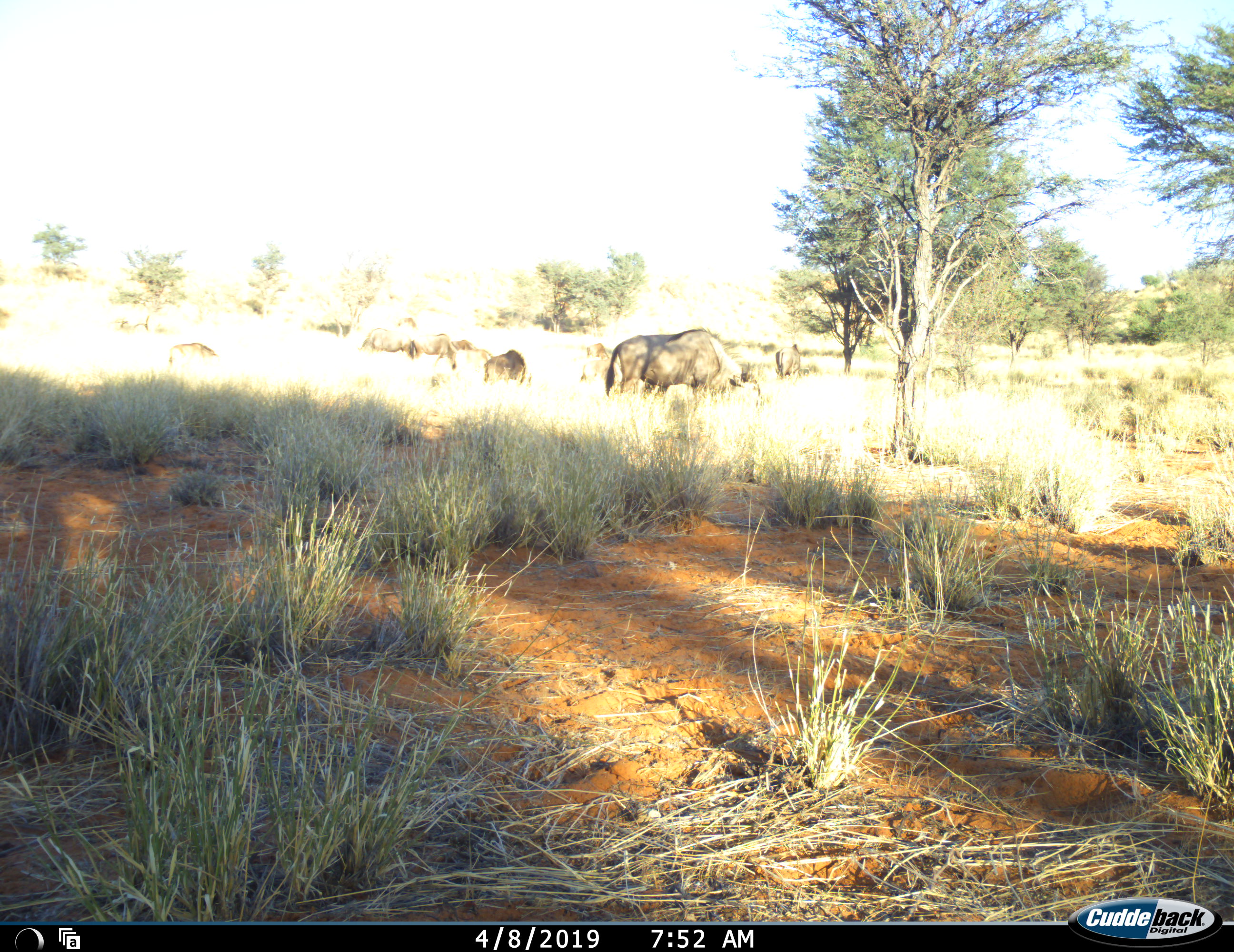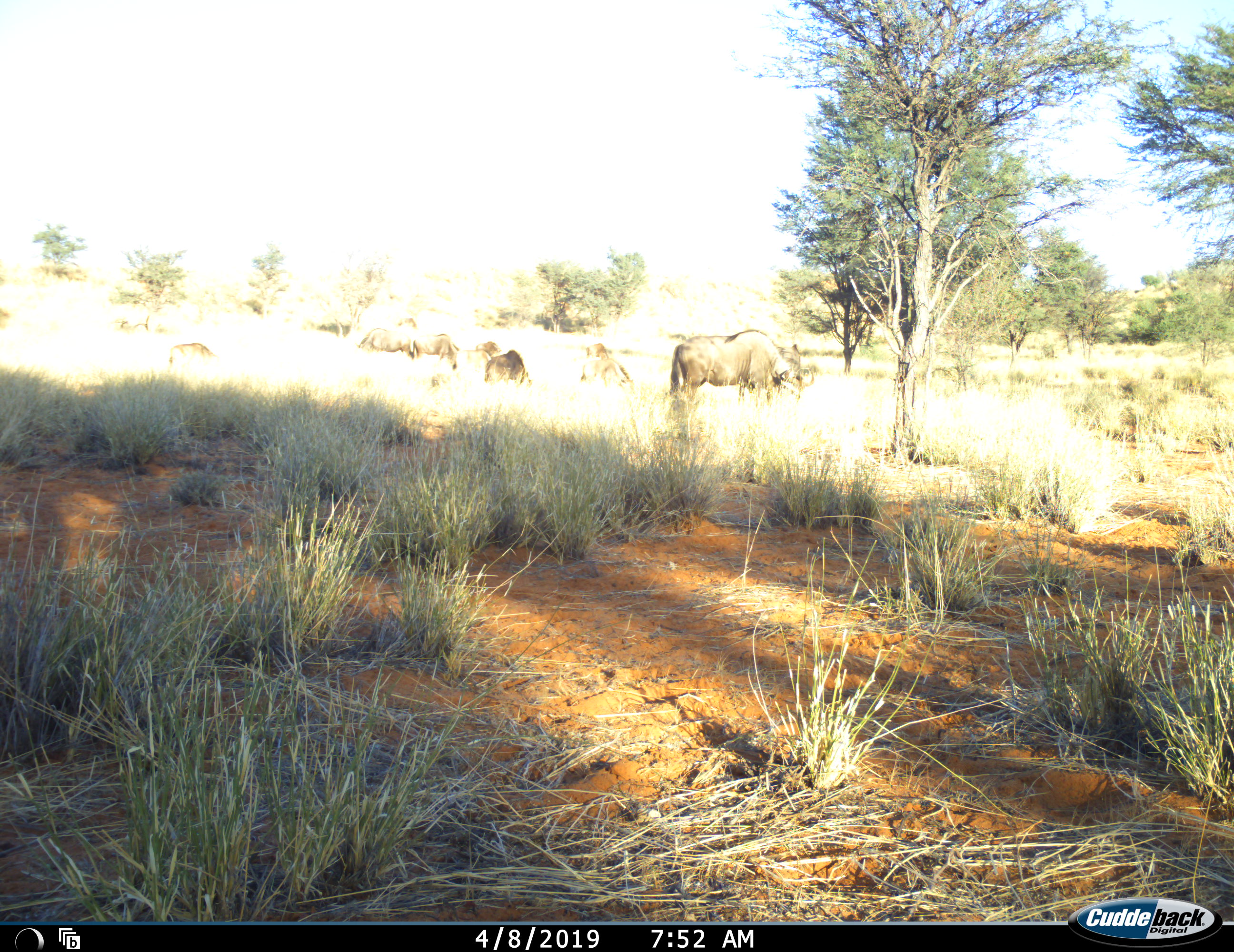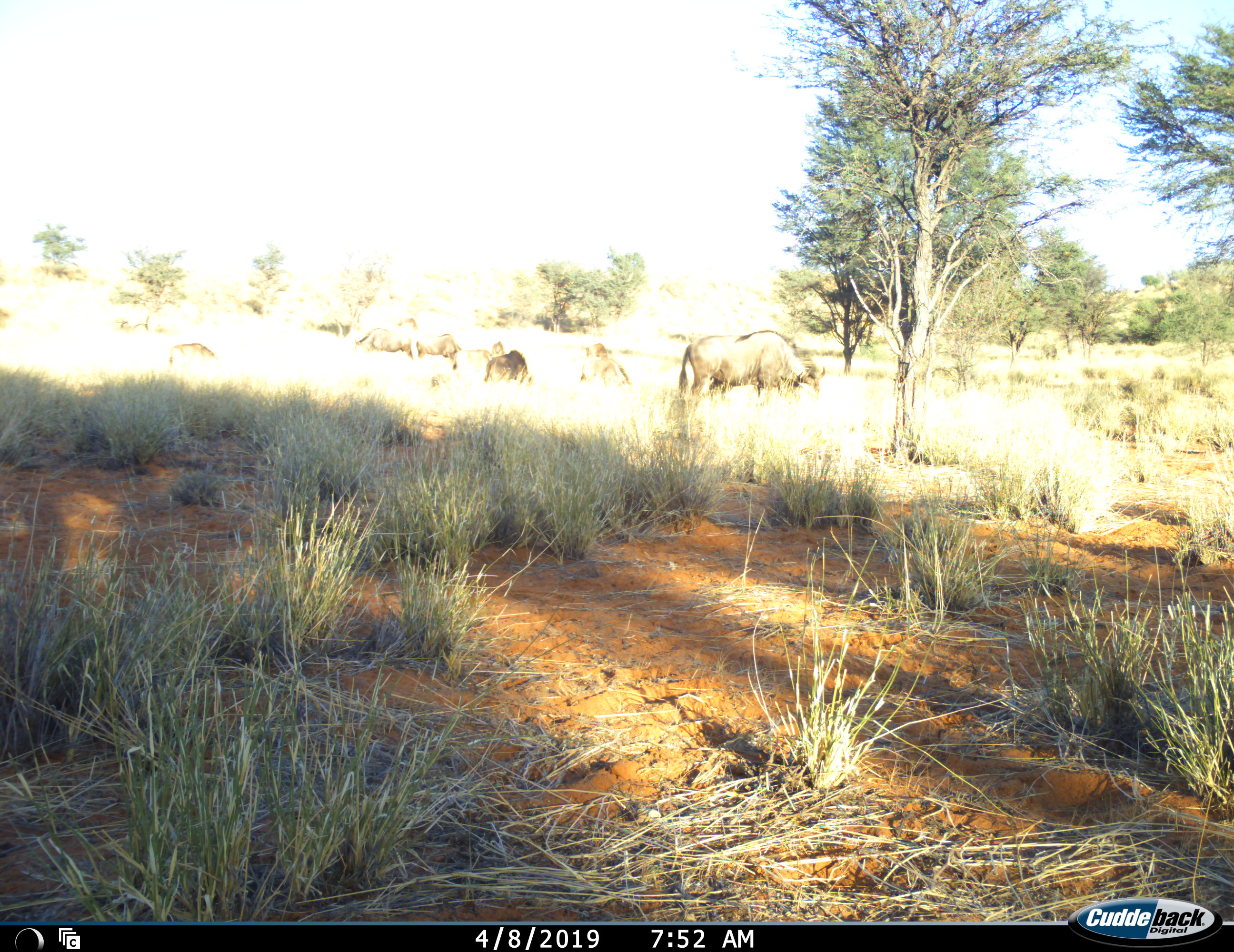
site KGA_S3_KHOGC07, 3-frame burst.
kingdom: Animalia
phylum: Chordata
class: Mammalia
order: Artiodactyla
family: Bovidae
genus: Connochaetes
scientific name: Connochaetes taurinus taurinus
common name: blue wildebeest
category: wildebeestblue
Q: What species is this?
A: Wildebeestblue (blue wildebeest) (Connochaetes taurinus taurinus).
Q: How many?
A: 9.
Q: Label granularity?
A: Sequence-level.